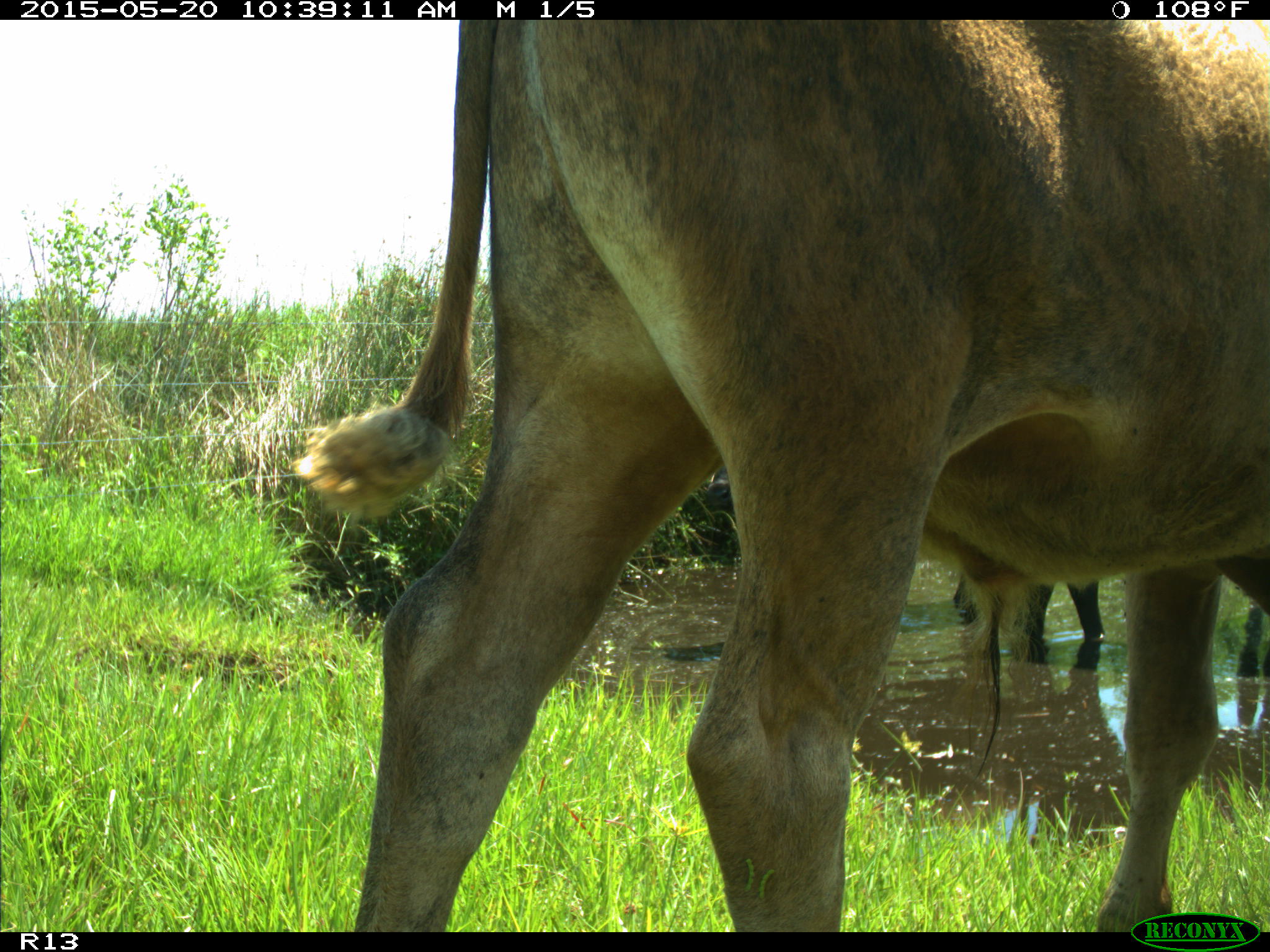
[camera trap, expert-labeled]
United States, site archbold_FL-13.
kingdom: Animalia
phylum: Chordata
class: Mammalia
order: Artiodactyla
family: Bovidae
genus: Bos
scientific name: Bos taurus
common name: domestic cow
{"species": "Bos taurus (domestic cow)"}